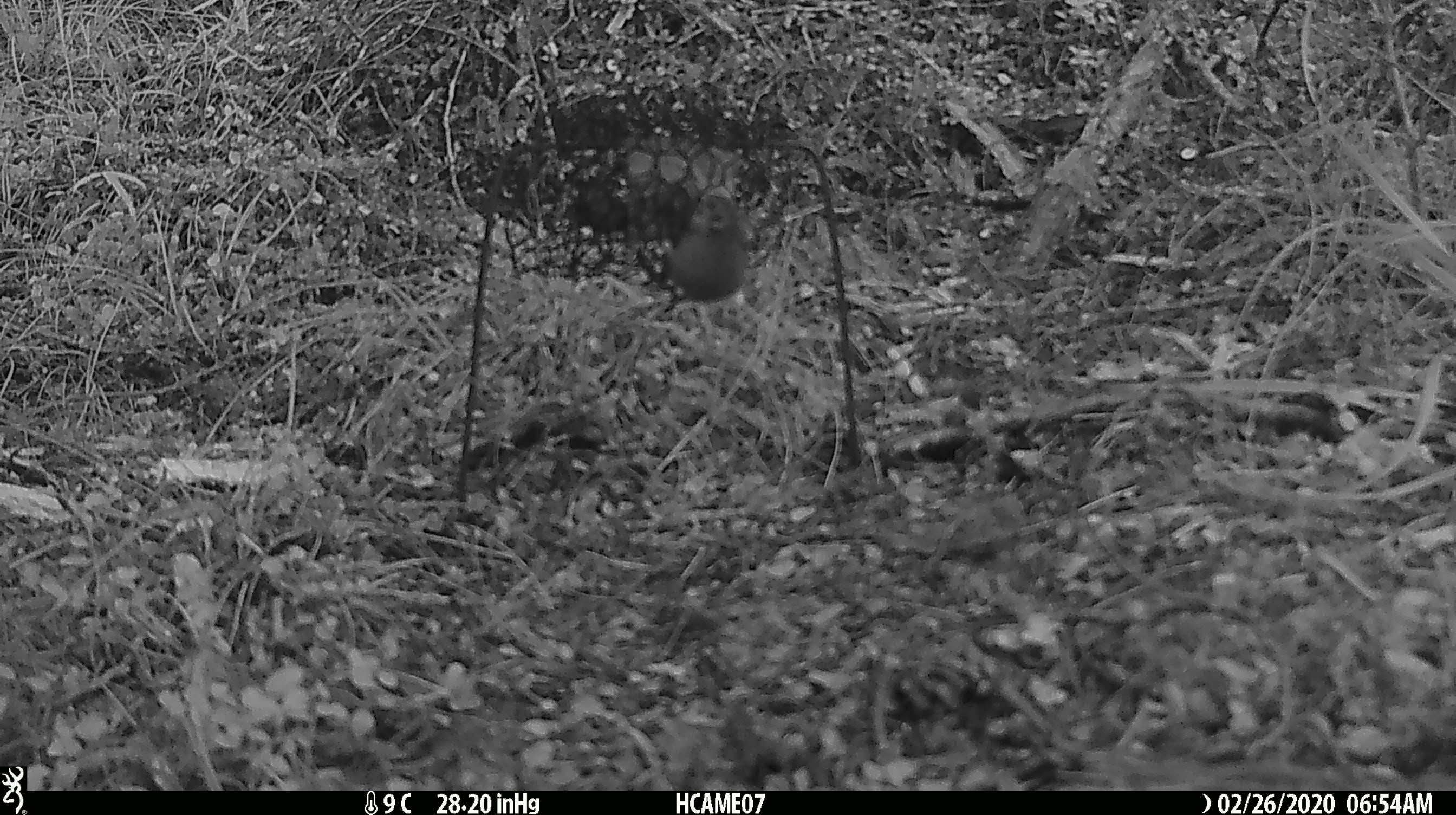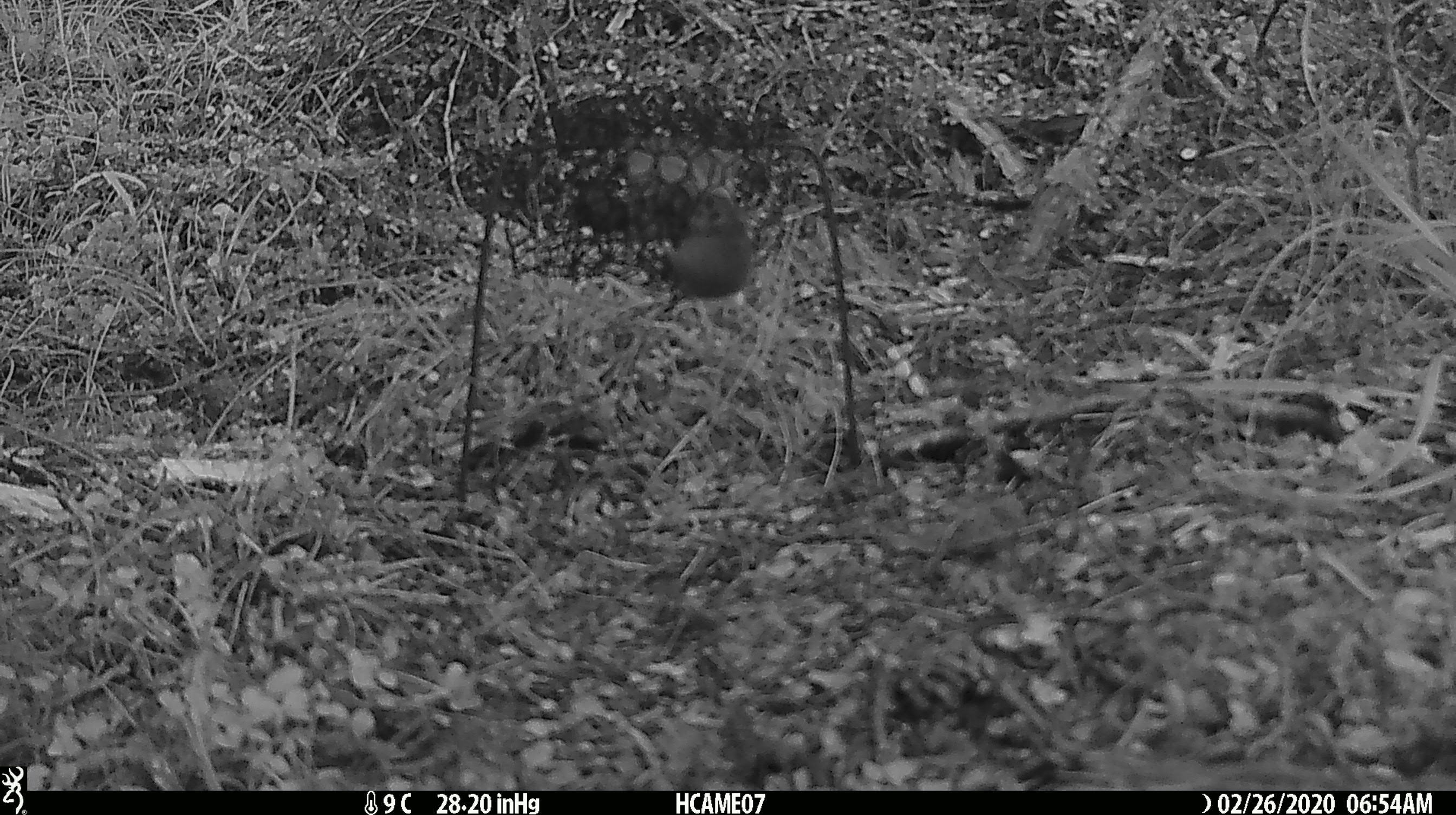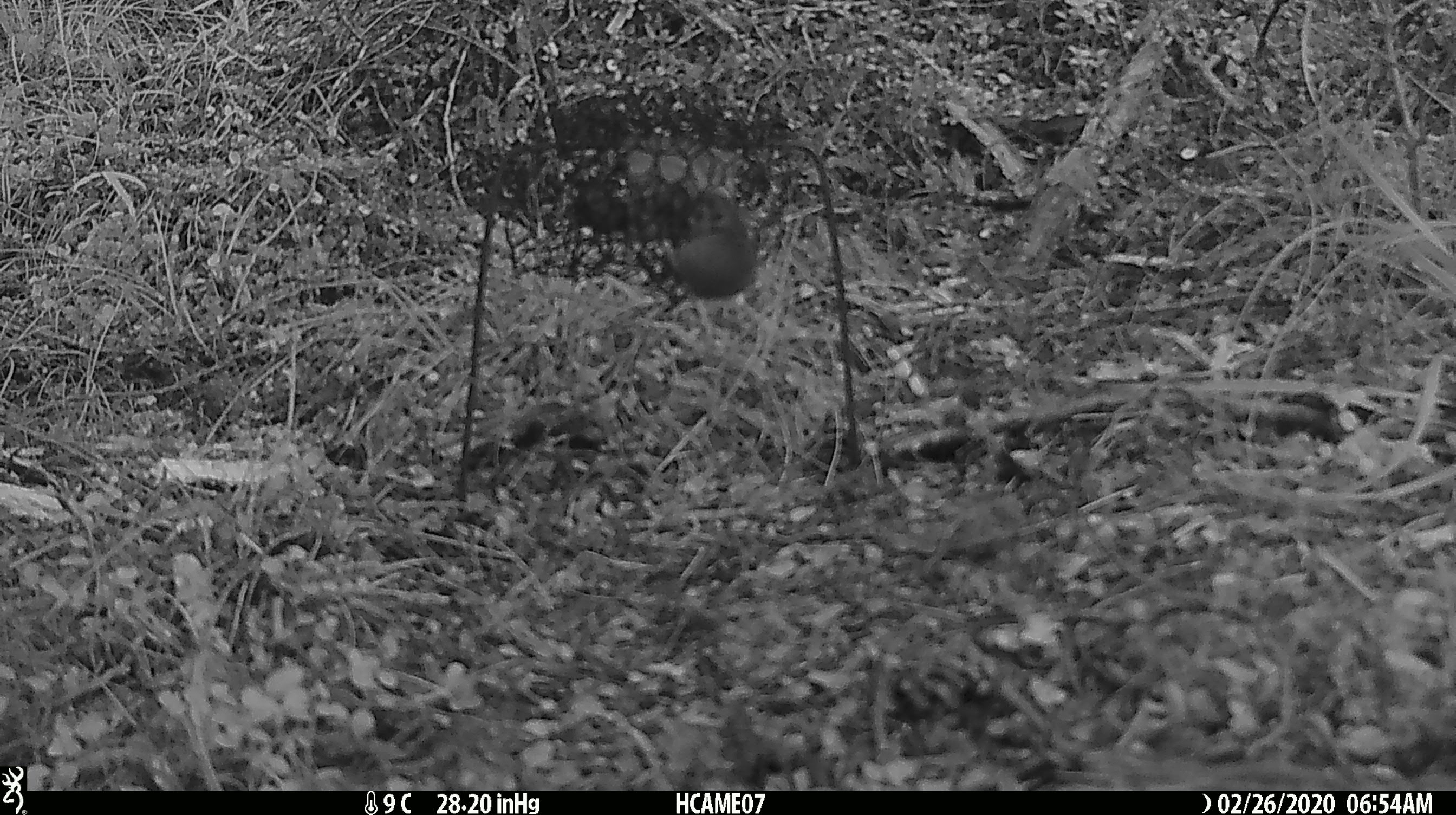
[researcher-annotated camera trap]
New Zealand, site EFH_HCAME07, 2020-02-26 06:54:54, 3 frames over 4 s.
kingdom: Animalia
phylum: Chordata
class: Mammalia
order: Rodentia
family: Muridae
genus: Mus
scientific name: Mus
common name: mouse